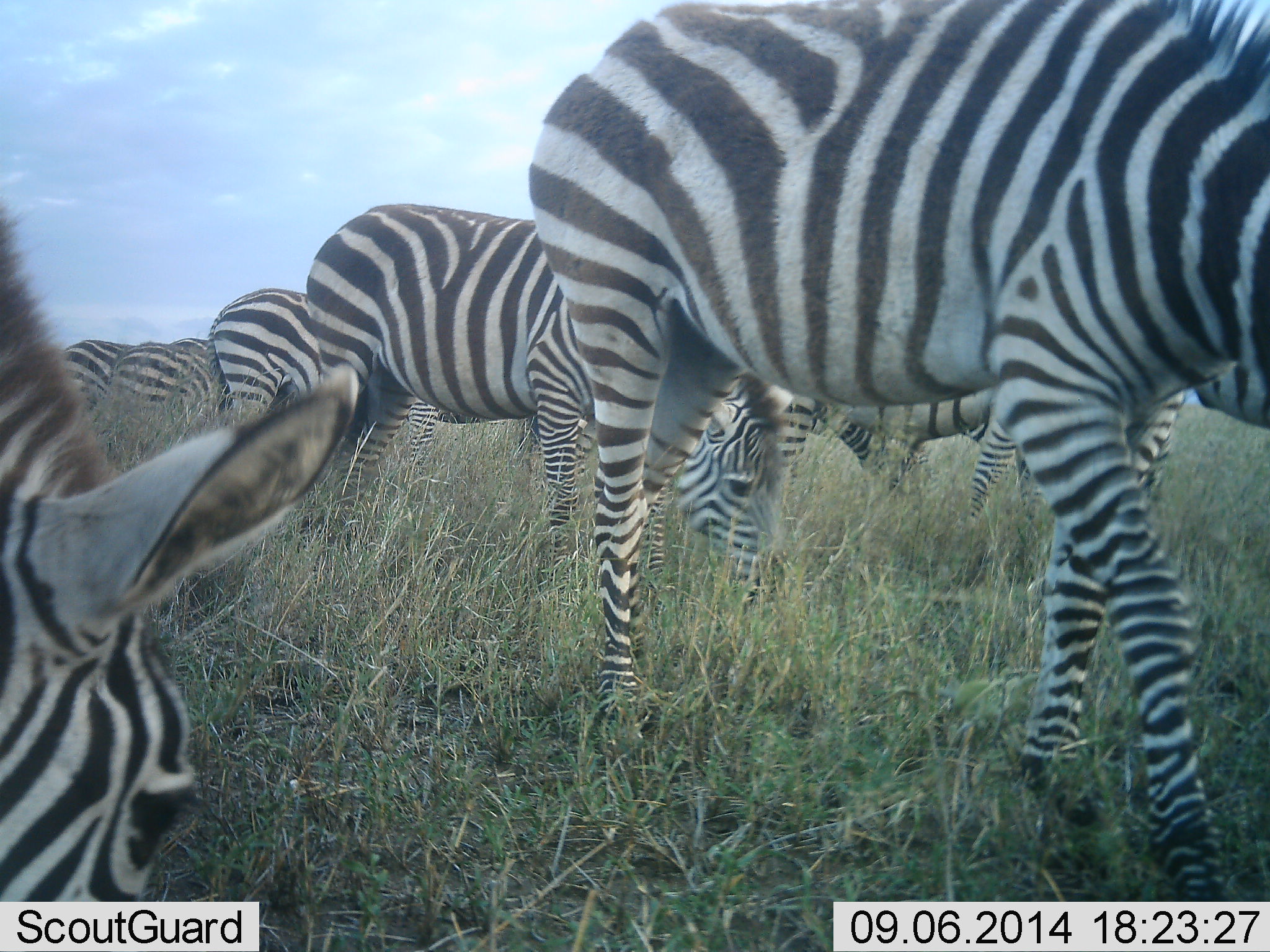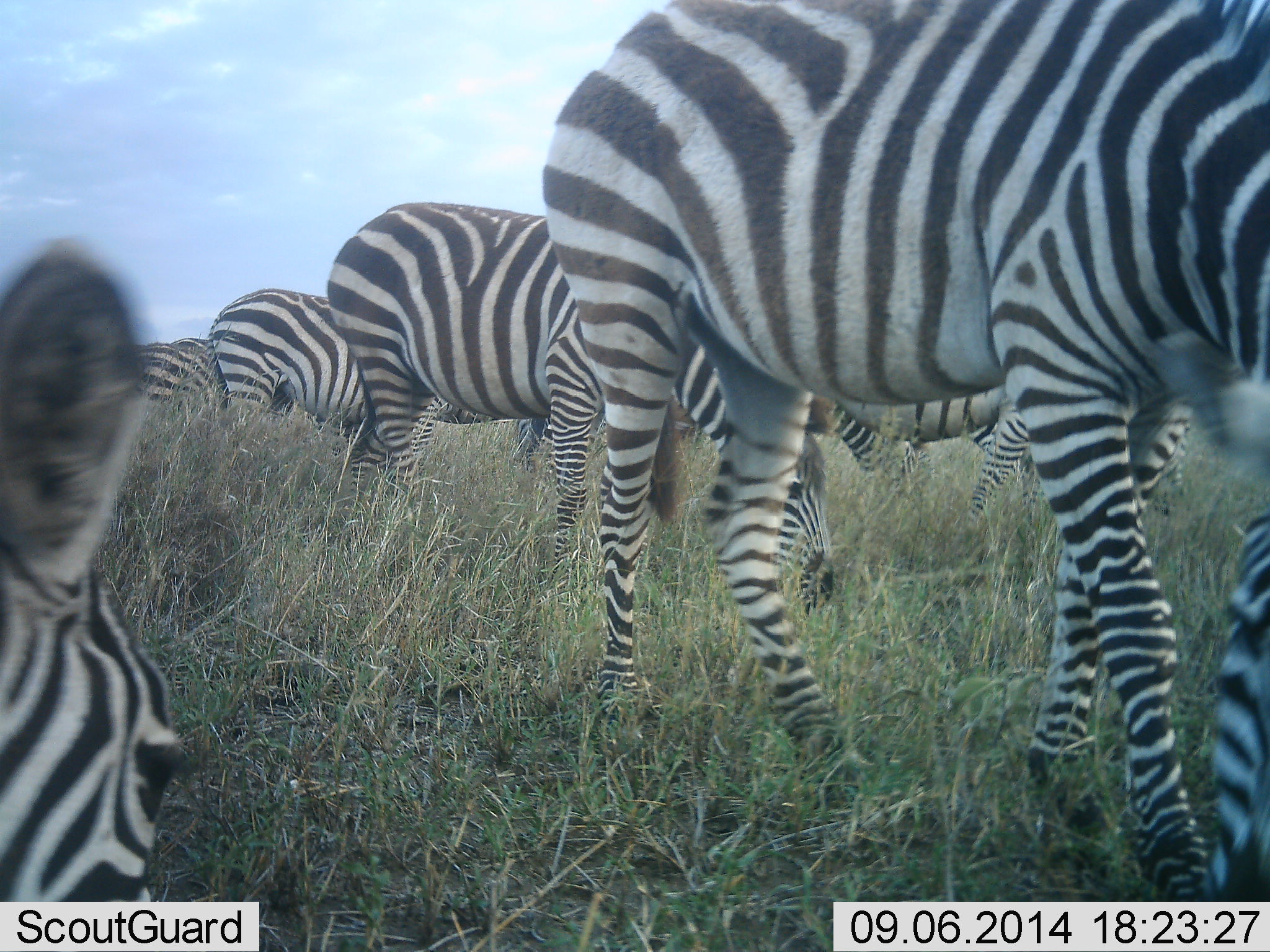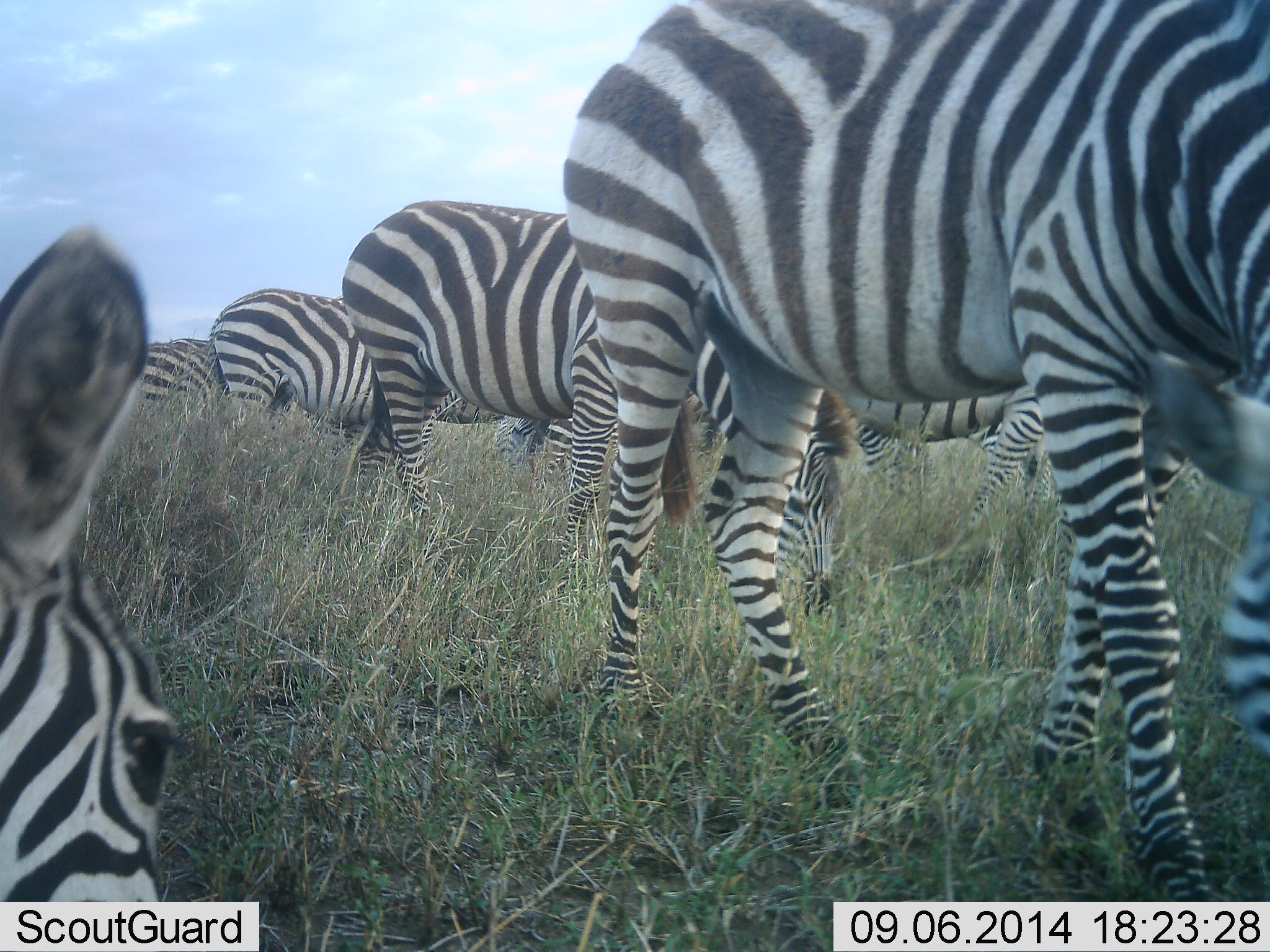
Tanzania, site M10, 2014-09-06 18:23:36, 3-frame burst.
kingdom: Animalia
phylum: Chordata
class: Mammalia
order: Perissodactyla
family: Equidae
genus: Equus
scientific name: Equus quagga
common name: plains zebra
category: zebra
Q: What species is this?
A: Zebra (plains zebra) (Equus quagga).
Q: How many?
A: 7.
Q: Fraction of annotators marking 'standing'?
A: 40%.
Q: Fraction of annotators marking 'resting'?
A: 0%.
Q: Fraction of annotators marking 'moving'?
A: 30%.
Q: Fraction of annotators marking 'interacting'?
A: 0%.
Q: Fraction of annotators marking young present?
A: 10%.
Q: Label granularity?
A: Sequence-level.